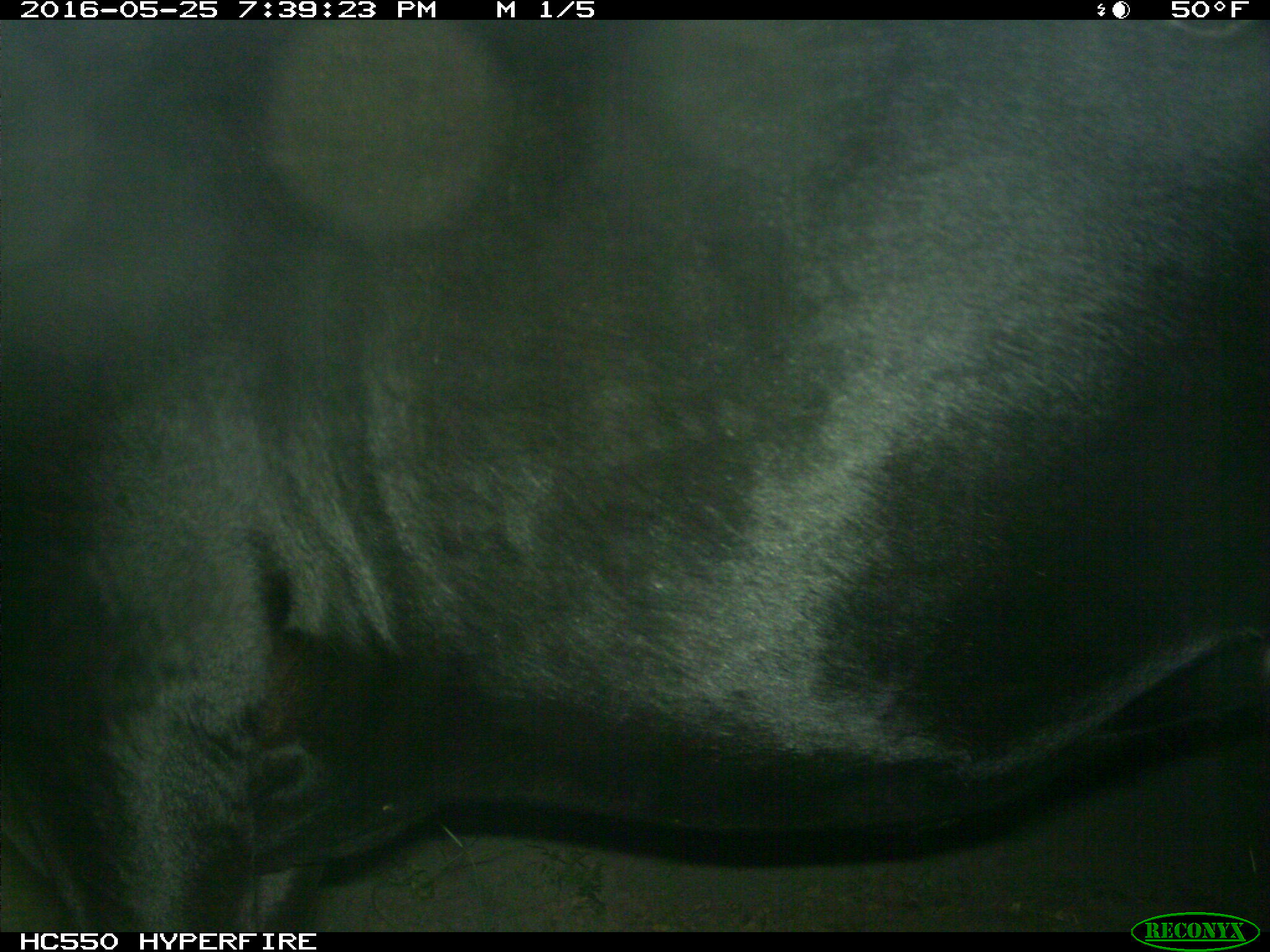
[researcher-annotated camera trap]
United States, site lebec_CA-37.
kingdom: Animalia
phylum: Chordata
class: Mammalia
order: Artiodactyla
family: Bovidae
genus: Bos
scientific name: Bos taurus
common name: domestic cow